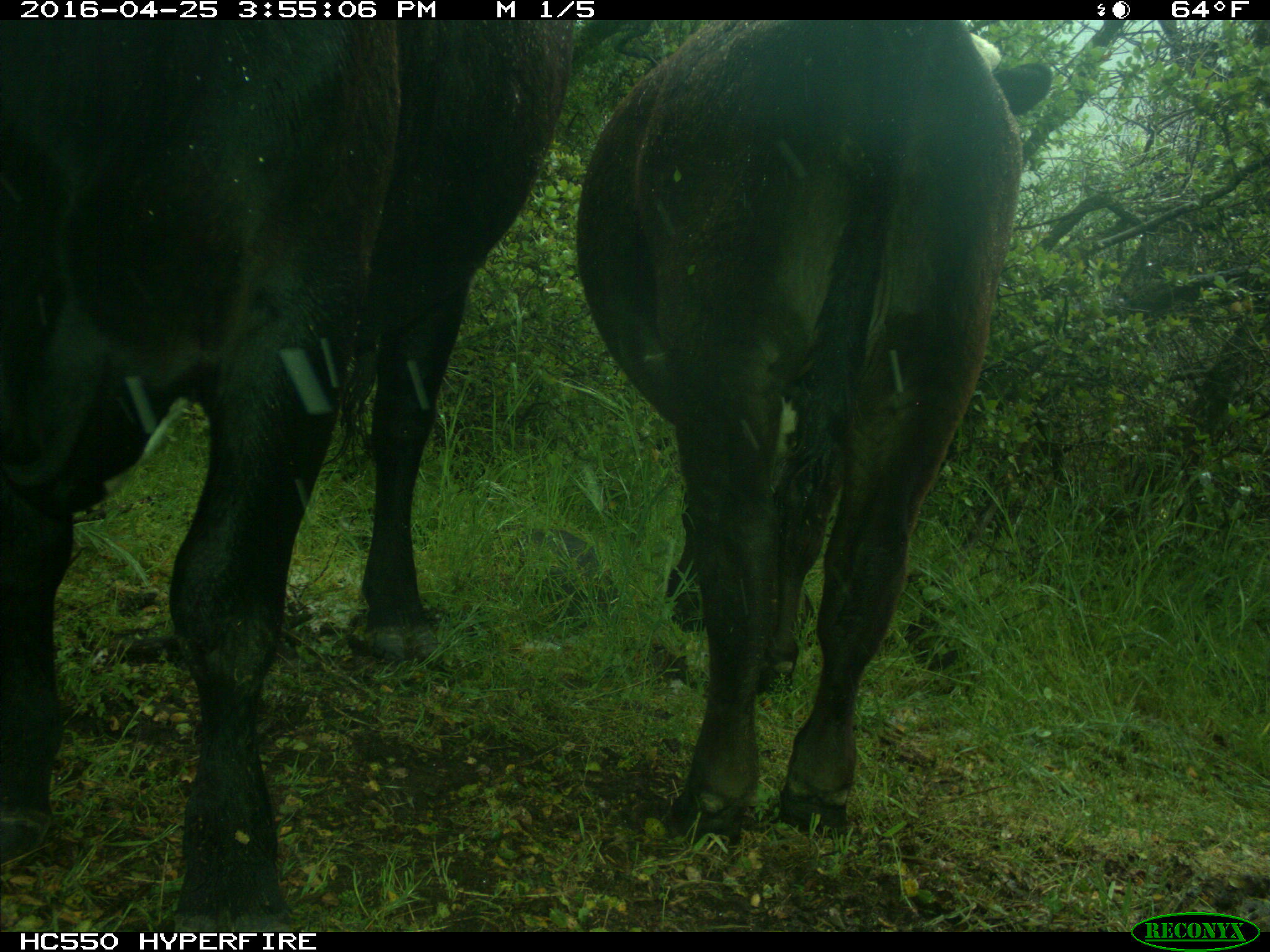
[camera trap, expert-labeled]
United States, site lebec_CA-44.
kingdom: Animalia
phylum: Chordata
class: Mammalia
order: Artiodactyla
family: Bovidae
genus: Bos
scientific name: Bos taurus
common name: domestic cow